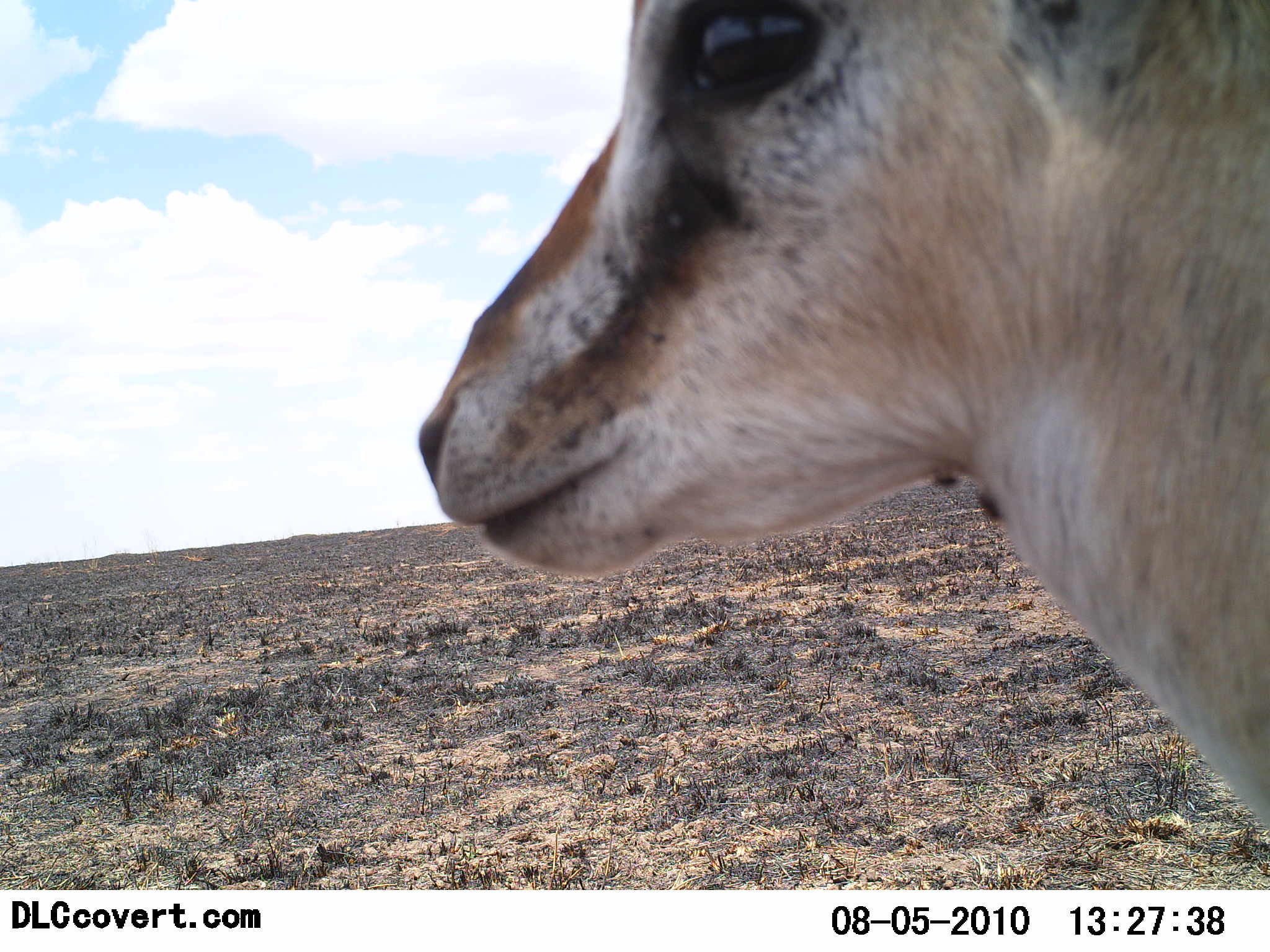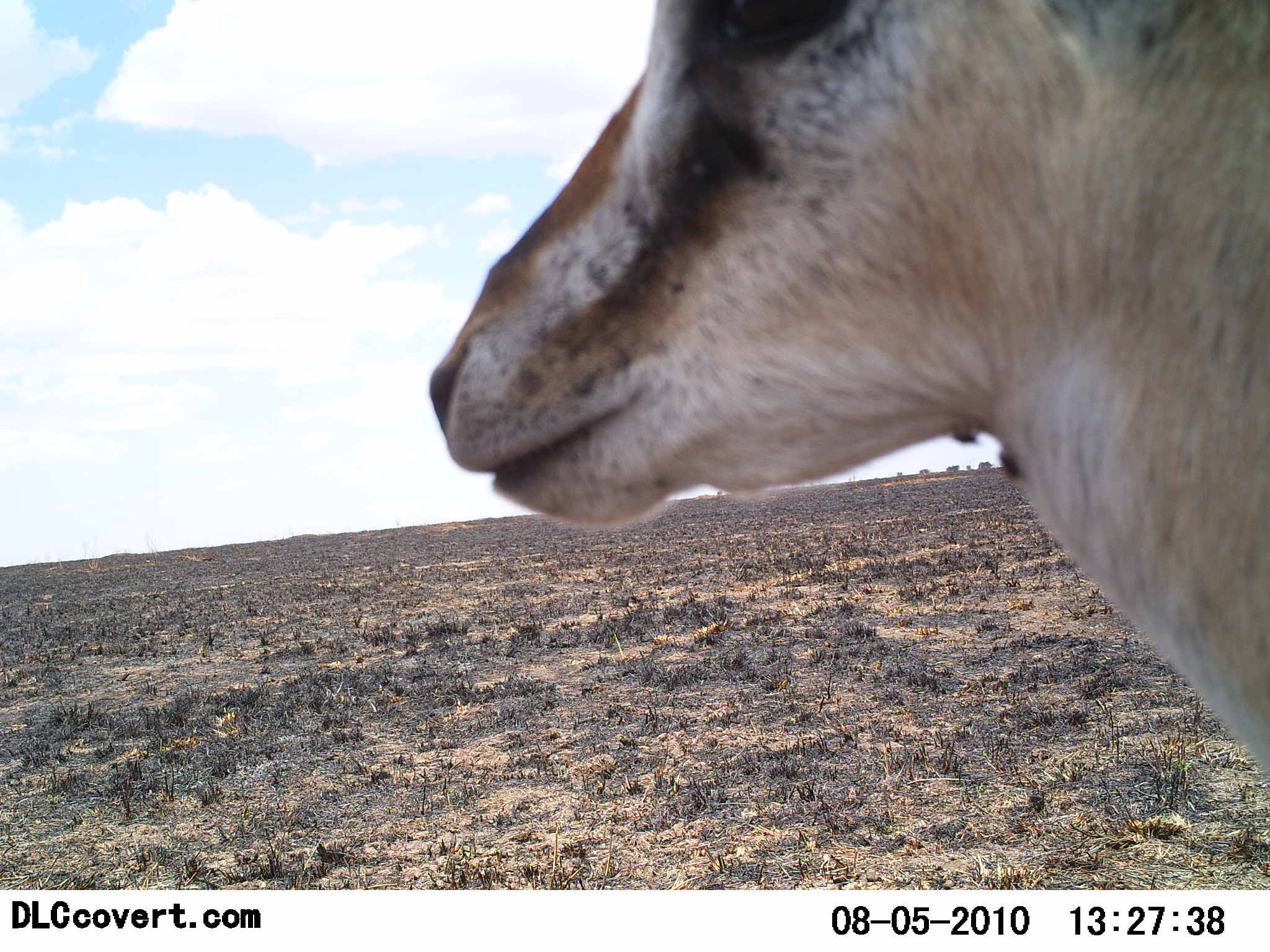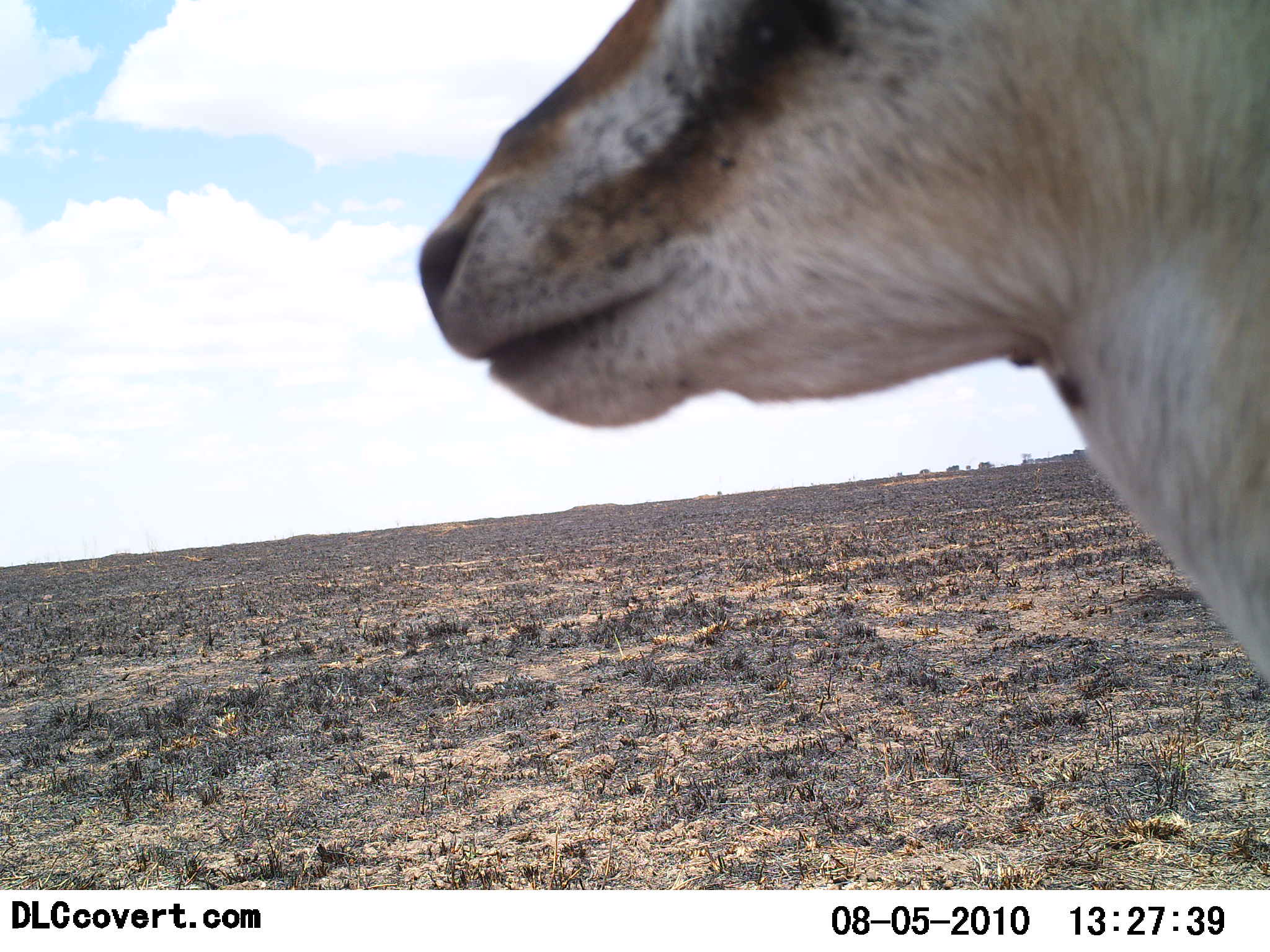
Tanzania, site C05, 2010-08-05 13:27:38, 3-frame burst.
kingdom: Animalia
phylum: Chordata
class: Mammalia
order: Artiodactyla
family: Bovidae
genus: Eudorcas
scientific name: Eudorcas thomsonii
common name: thomson's gazelle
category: gazellethomsons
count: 1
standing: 94%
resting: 6%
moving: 0%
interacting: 0%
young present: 0%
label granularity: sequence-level